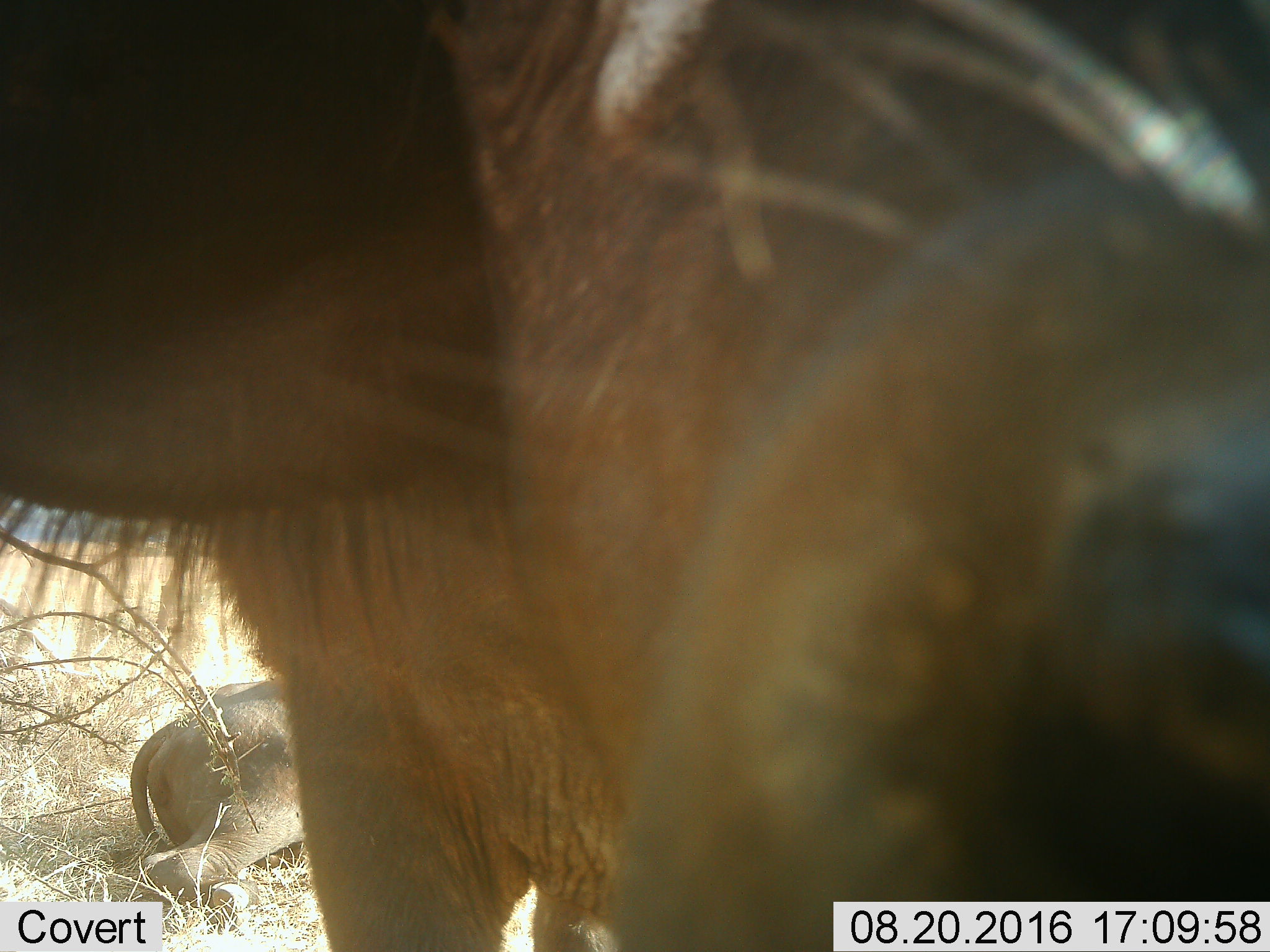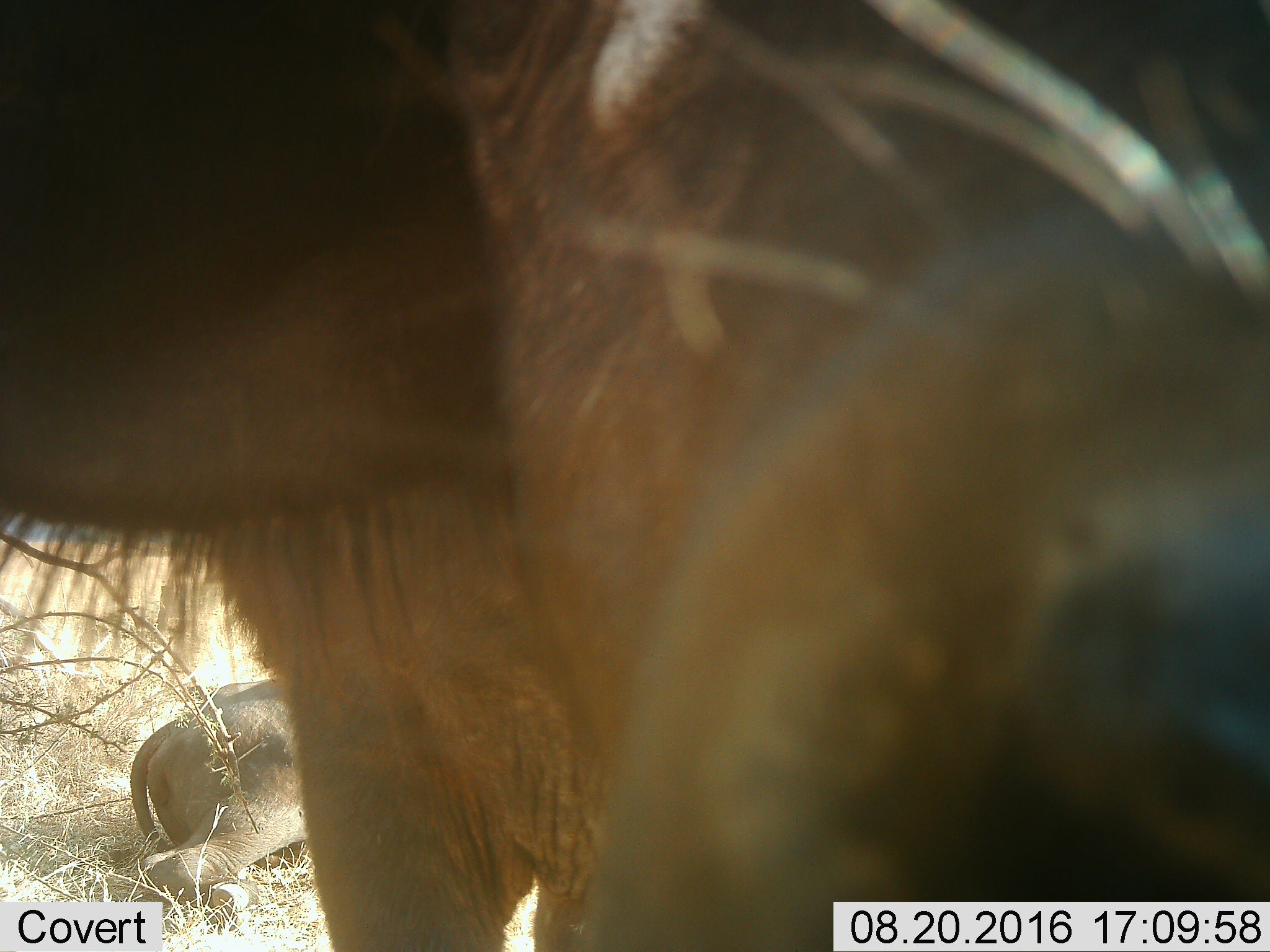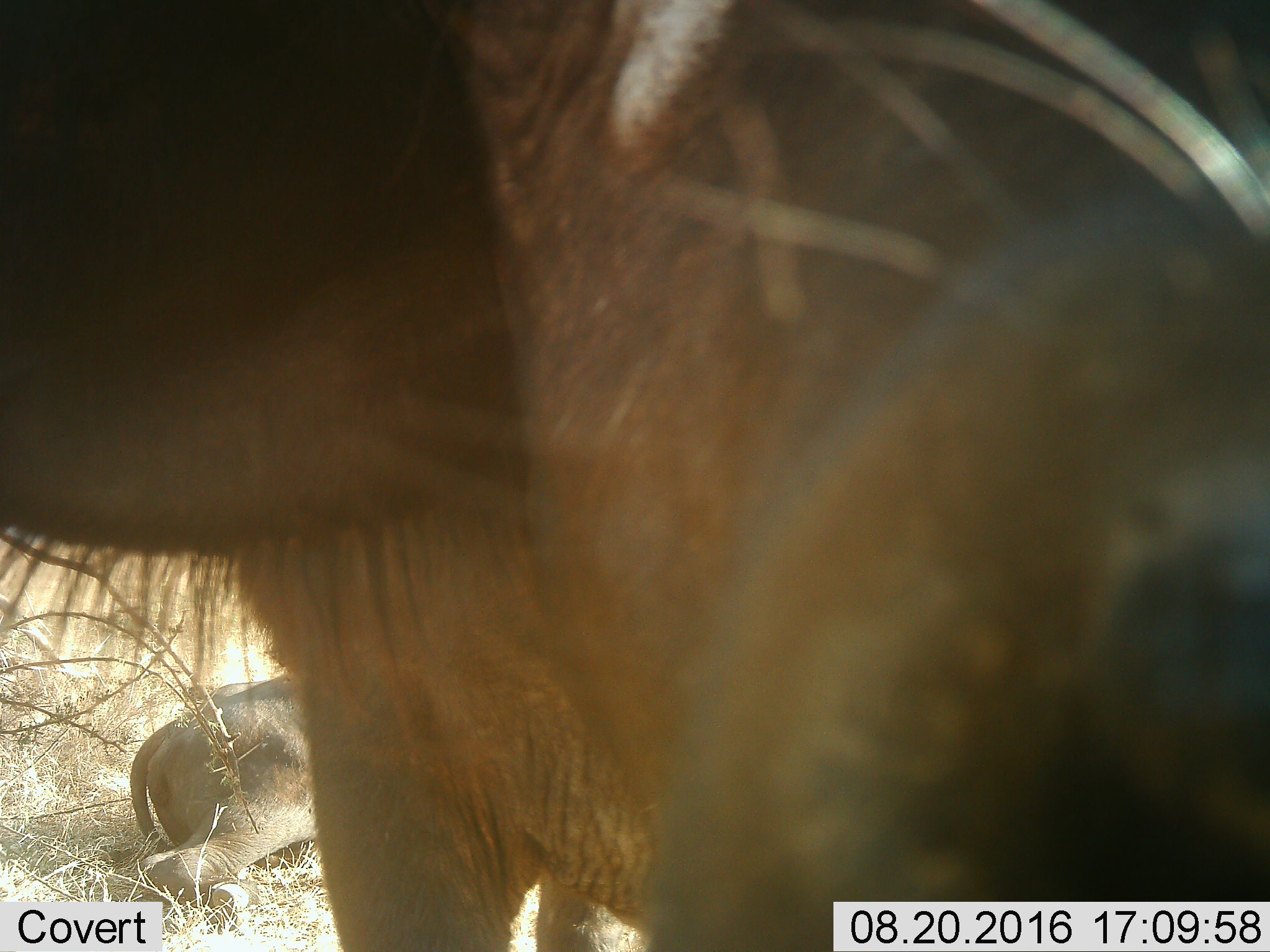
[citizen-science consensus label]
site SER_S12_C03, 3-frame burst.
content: unidentified animal